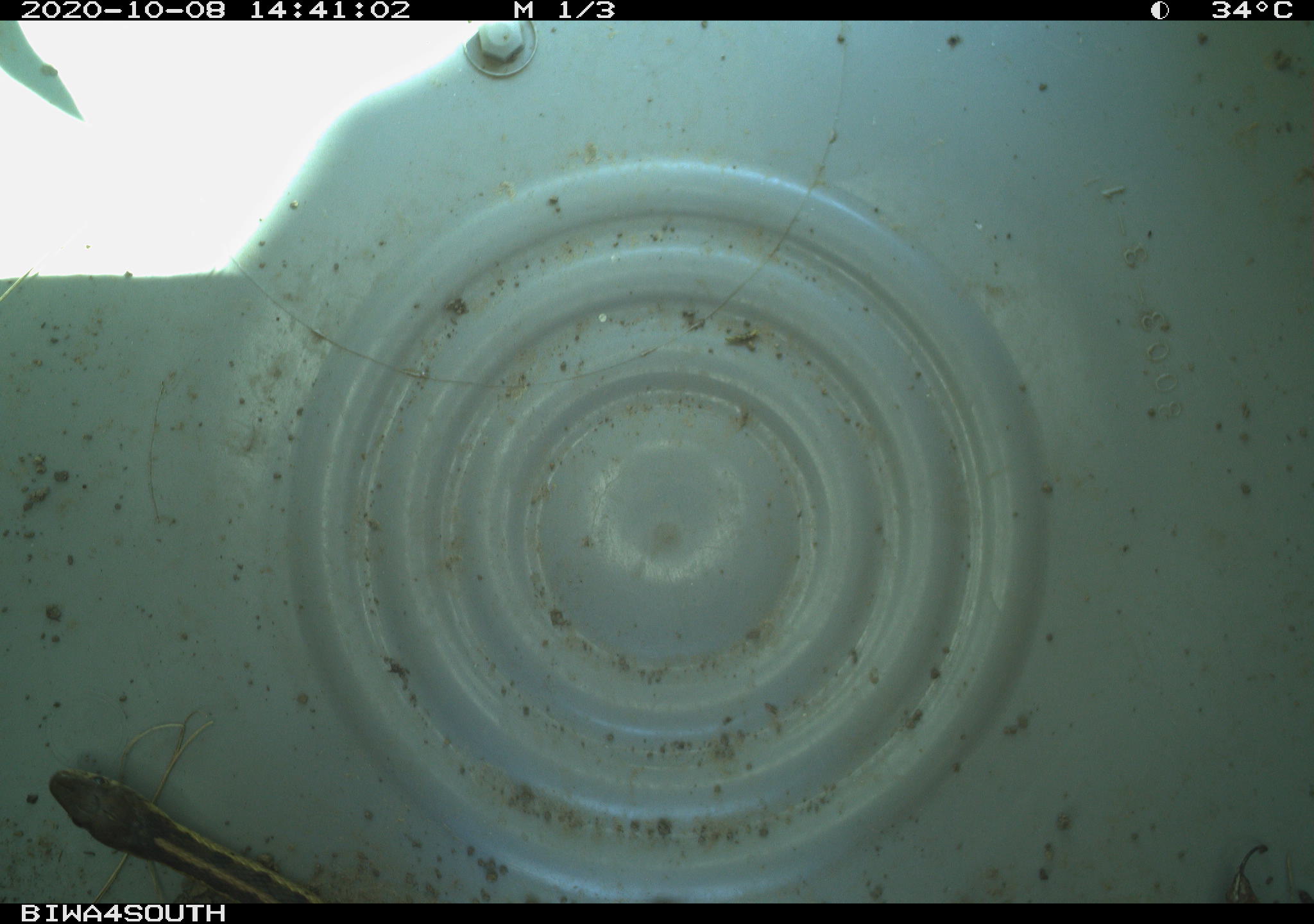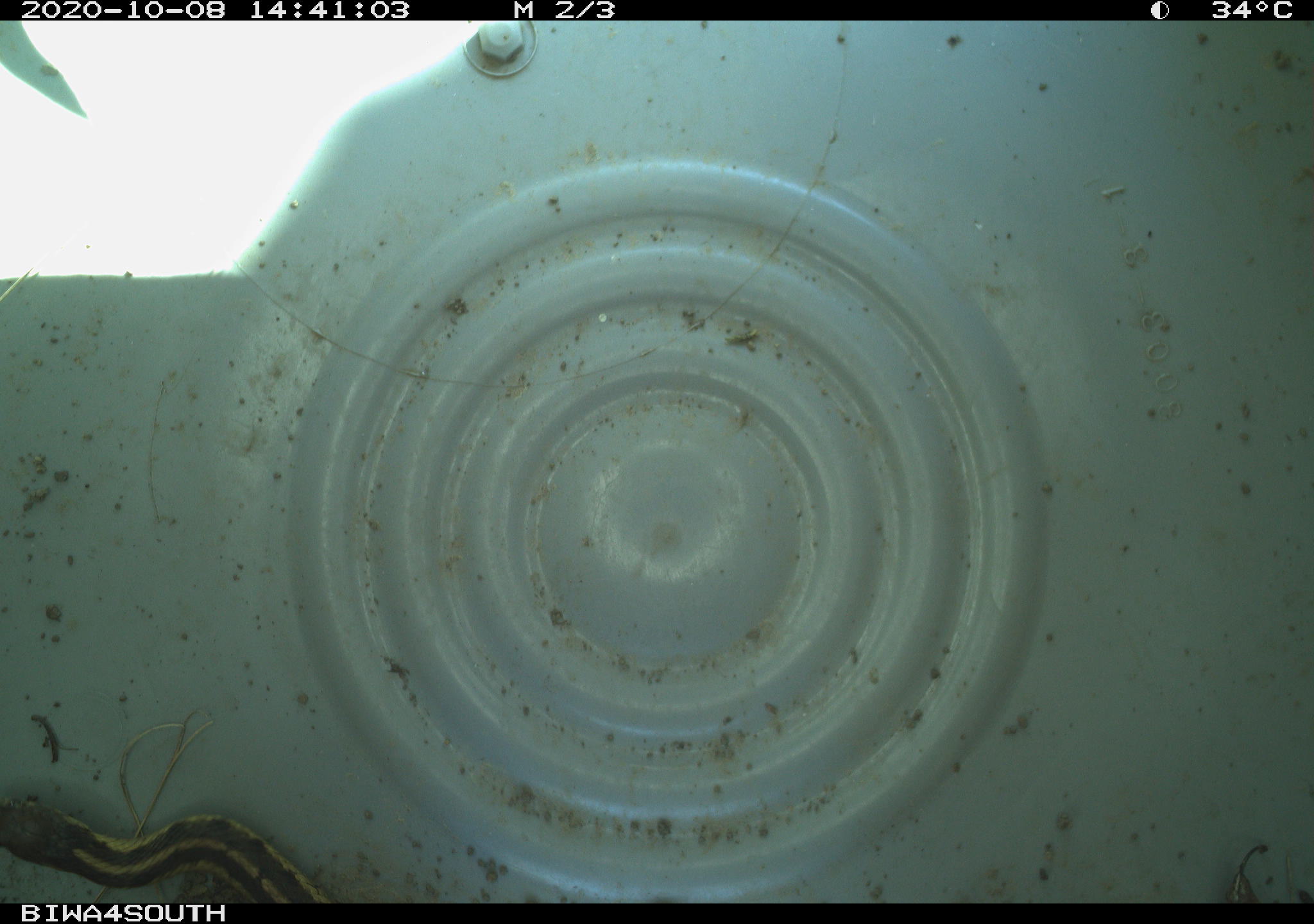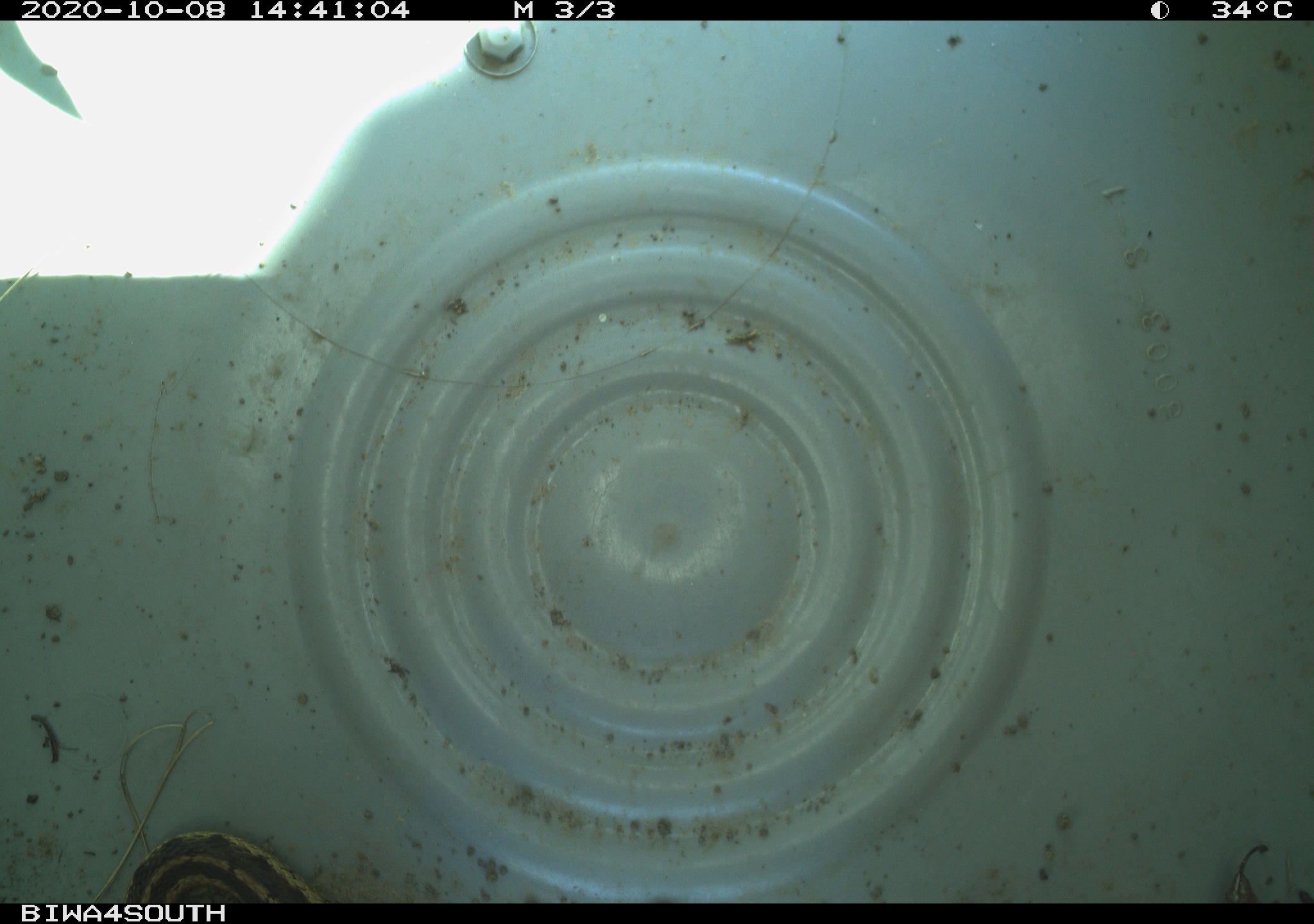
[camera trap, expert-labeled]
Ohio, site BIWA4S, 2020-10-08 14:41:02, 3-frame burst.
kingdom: Animalia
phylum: Chordata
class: Reptilia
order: Squamata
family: Colubridae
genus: Thamnophis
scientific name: Thamnophis sirtalis sirtalis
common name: eastern gartersnake